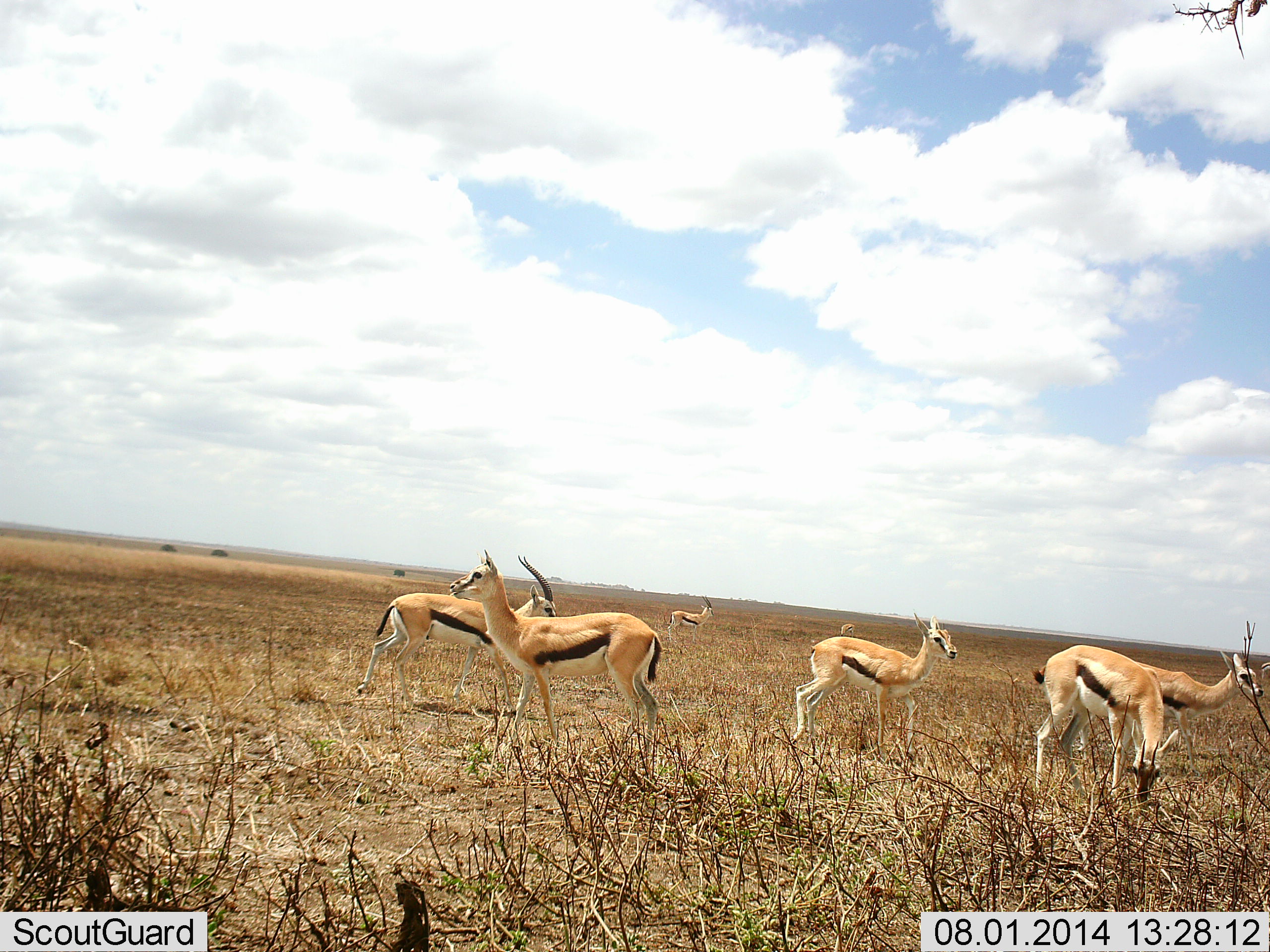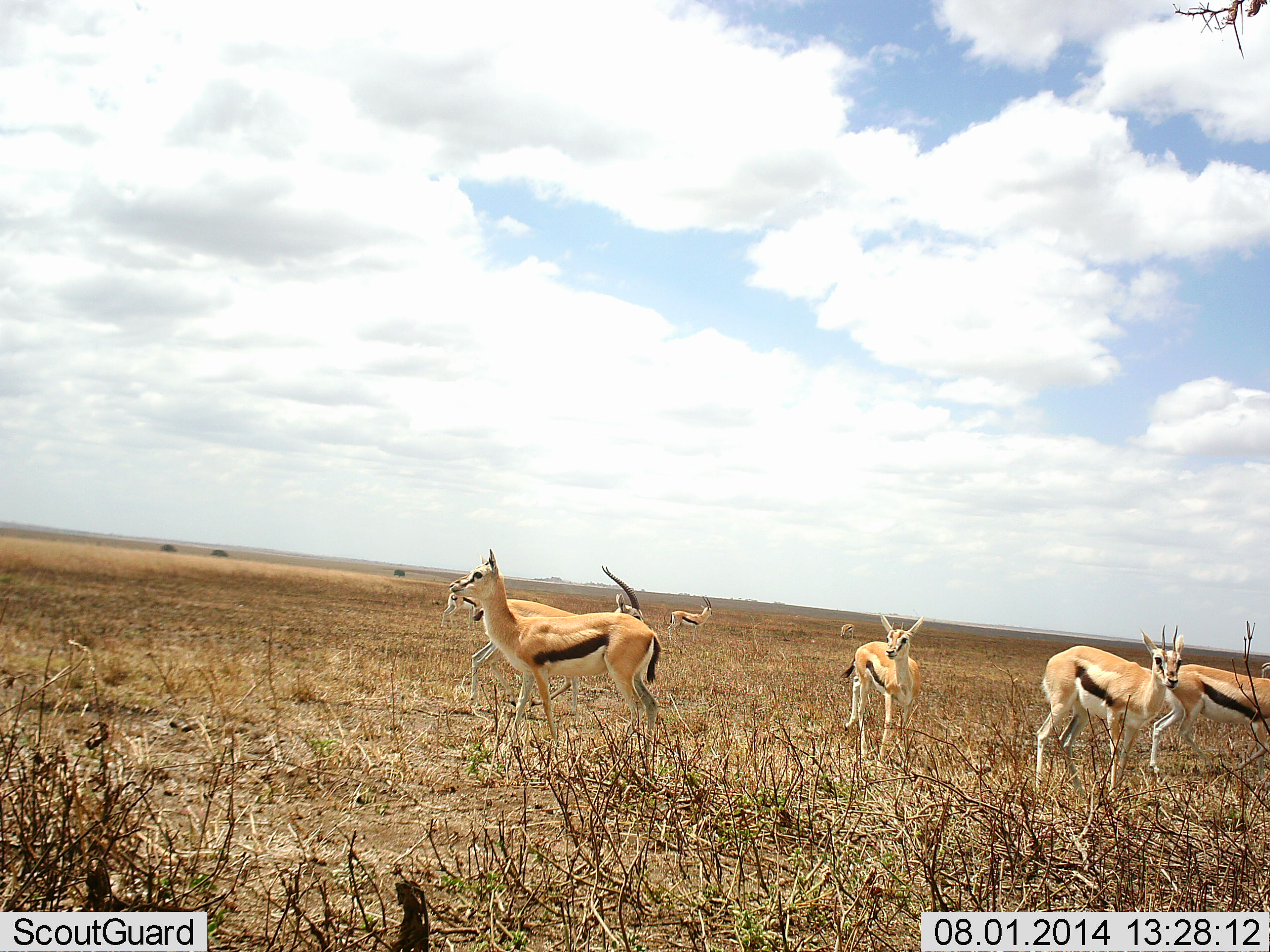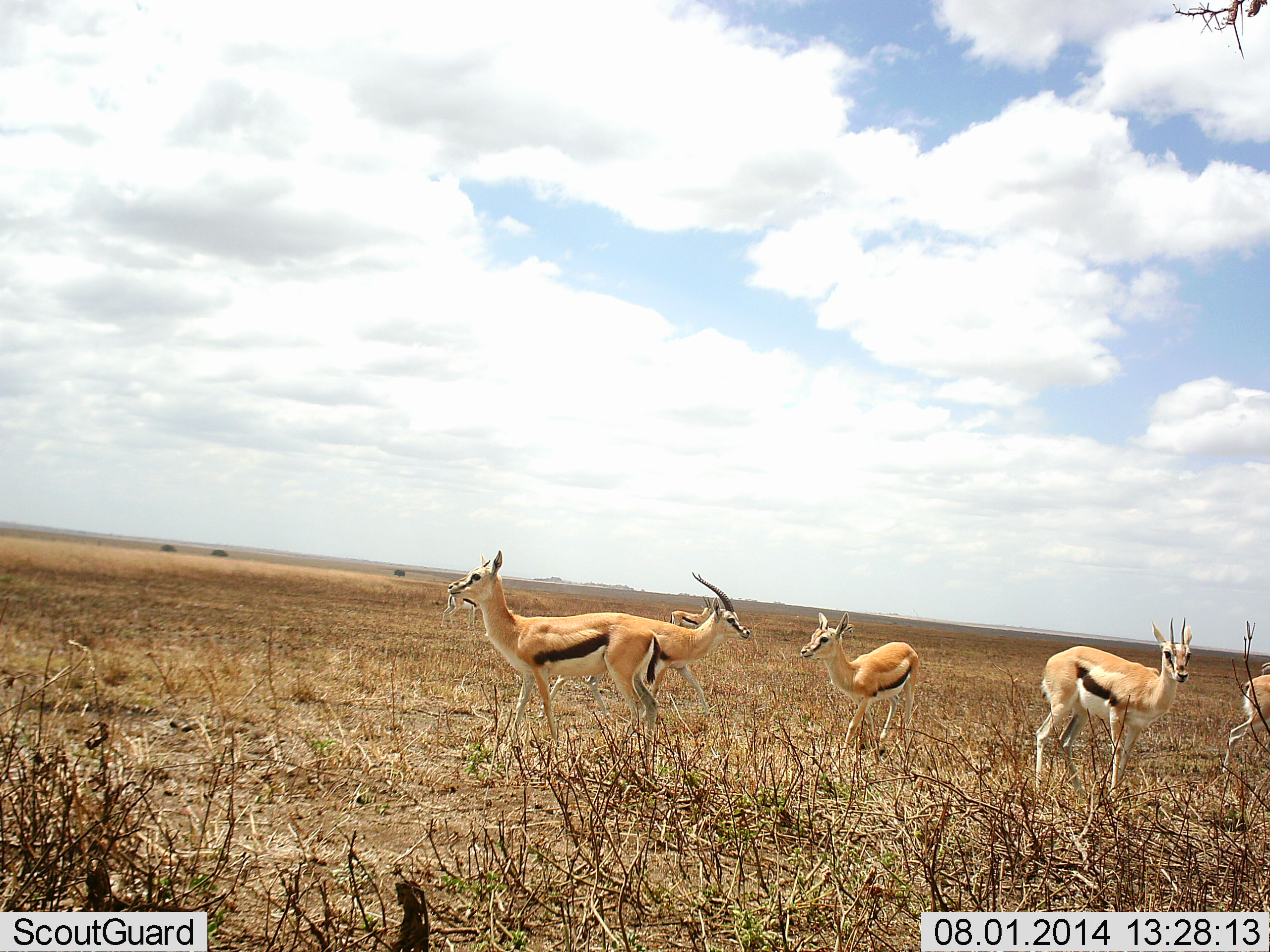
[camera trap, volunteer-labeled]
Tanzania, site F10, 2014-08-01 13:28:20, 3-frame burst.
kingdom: Animalia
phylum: Chordata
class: Mammalia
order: Artiodactyla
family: Bovidae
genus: Eudorcas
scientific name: Eudorcas thomsonii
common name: thomson's gazelle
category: gazellethomsons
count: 7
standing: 100%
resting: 0%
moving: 70%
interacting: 0%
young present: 20%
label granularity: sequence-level